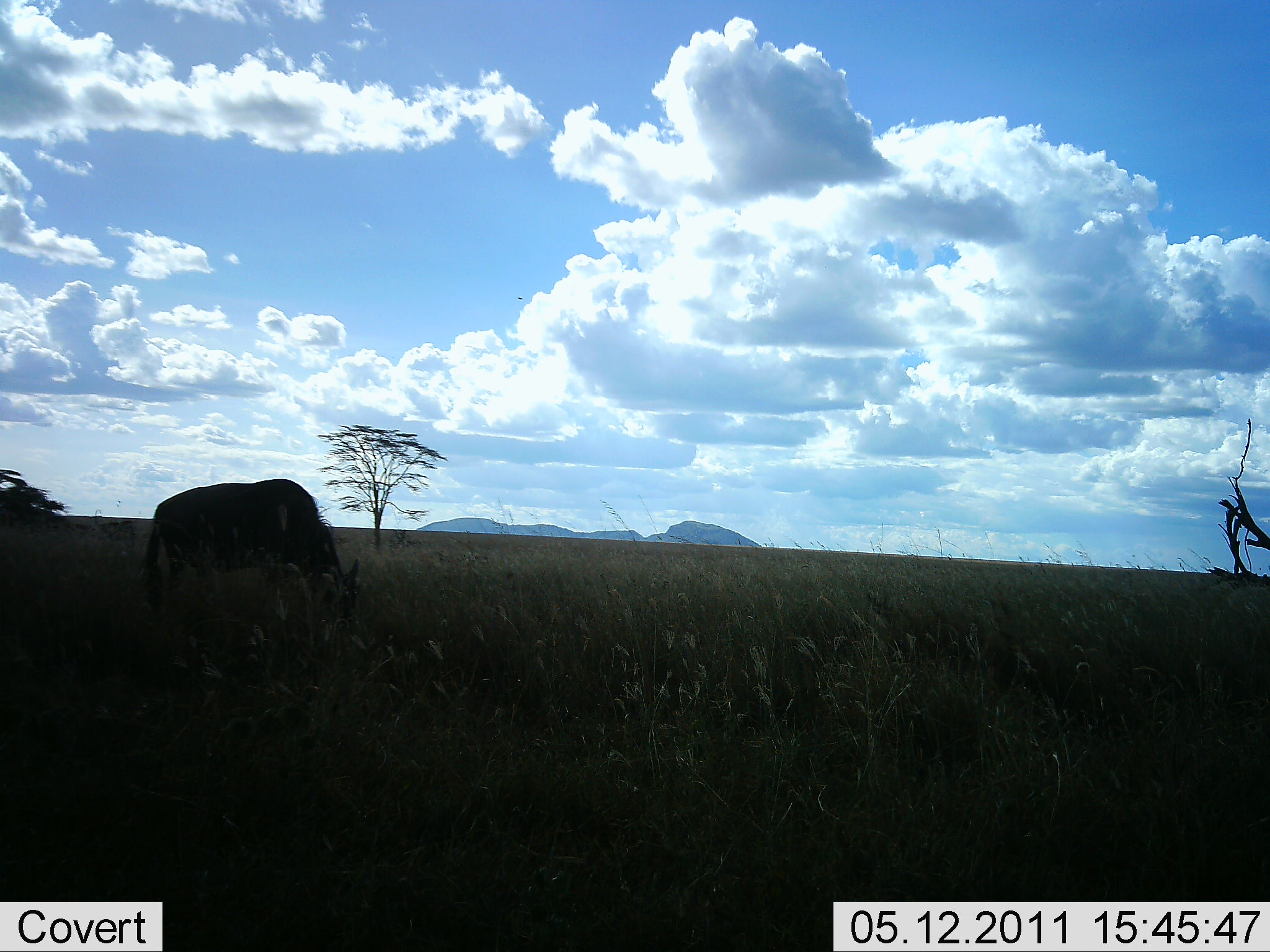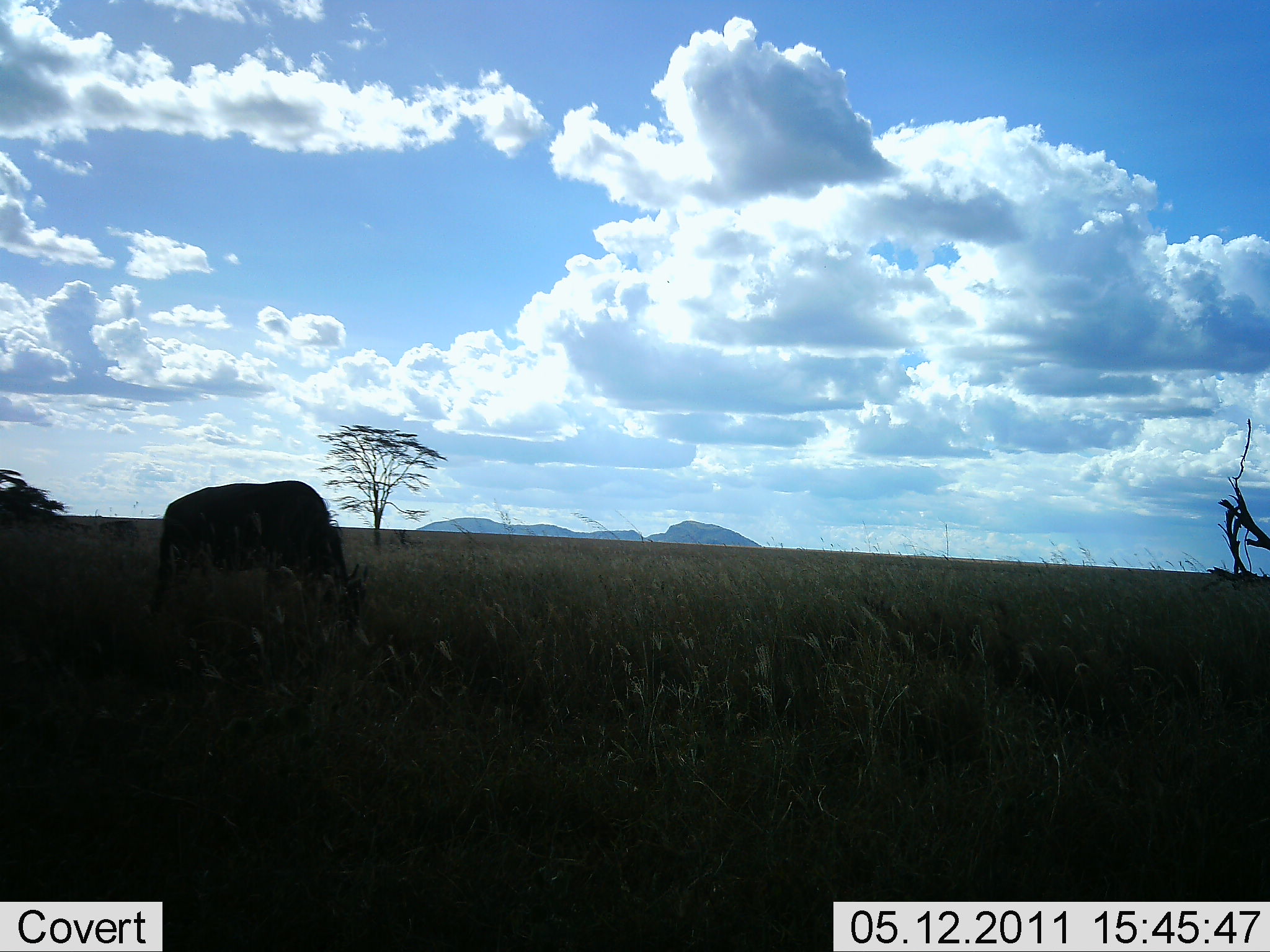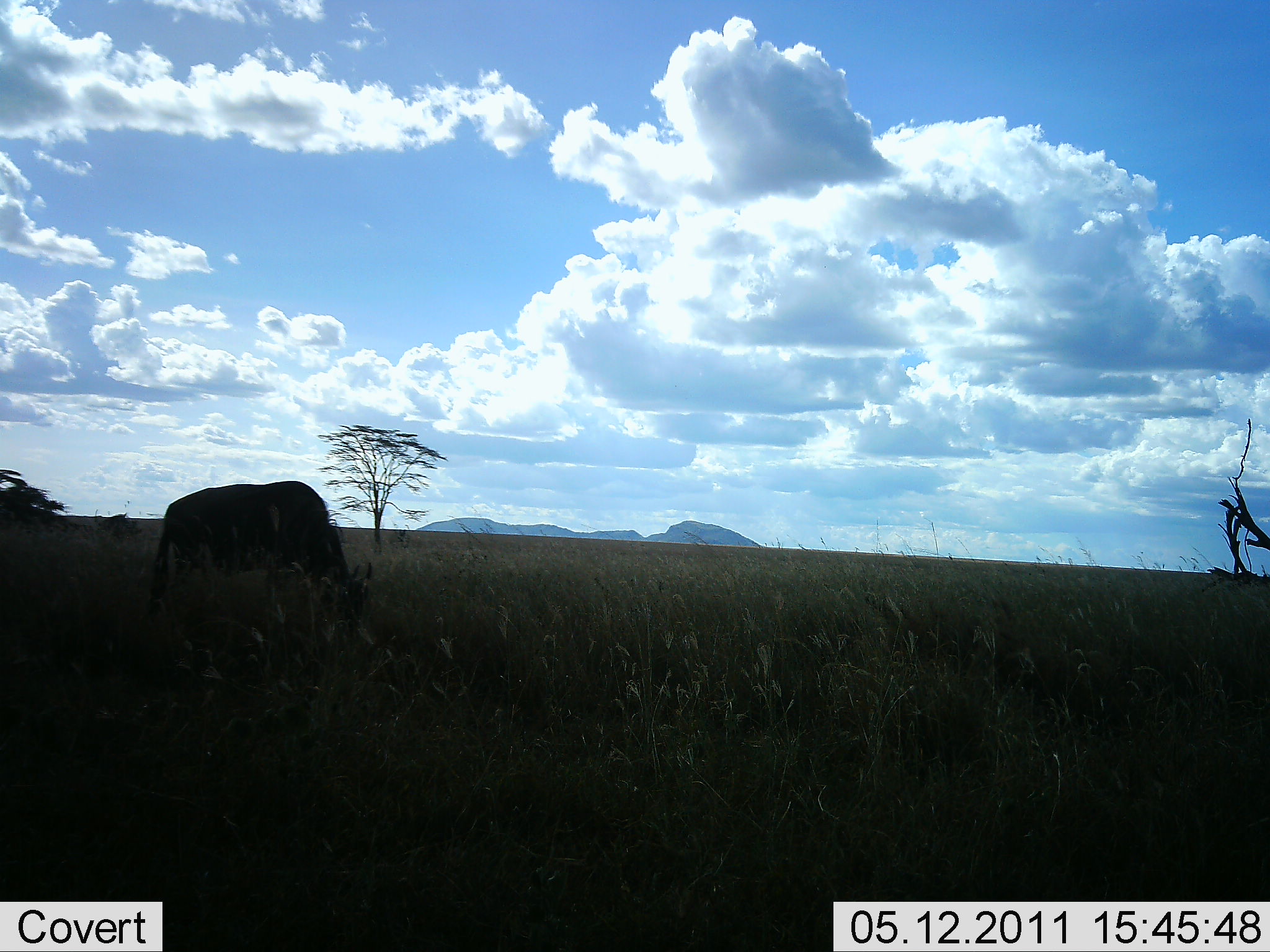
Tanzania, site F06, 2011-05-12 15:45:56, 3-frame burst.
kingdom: Animalia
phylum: Chordata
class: Mammalia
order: Artiodactyla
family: Bovidae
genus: Connochaetes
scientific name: Connochaetes taurinus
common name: blue wildebeest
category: wildebeest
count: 1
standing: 8%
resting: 0%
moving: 0%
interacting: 0%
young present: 0%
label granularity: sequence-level